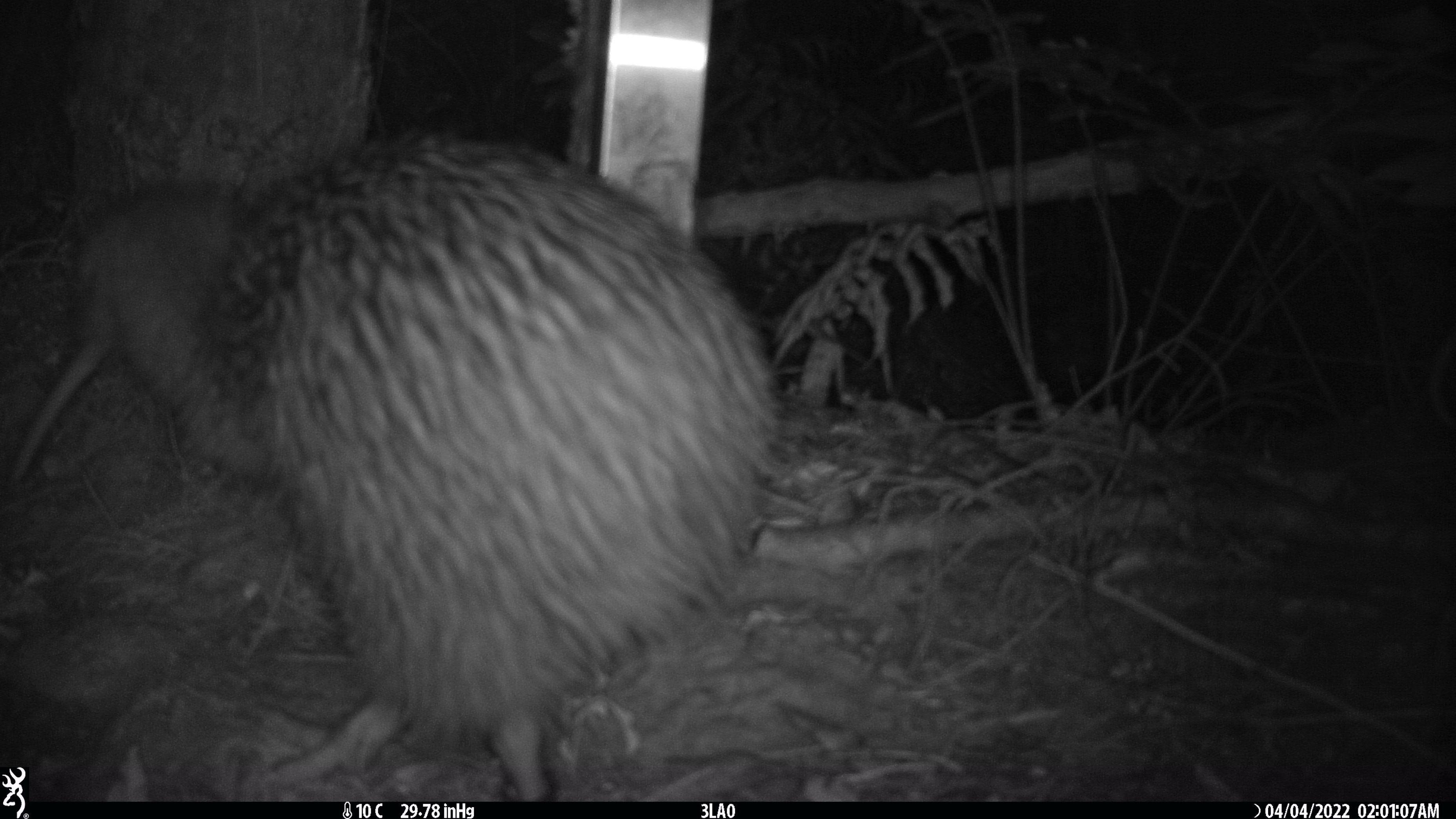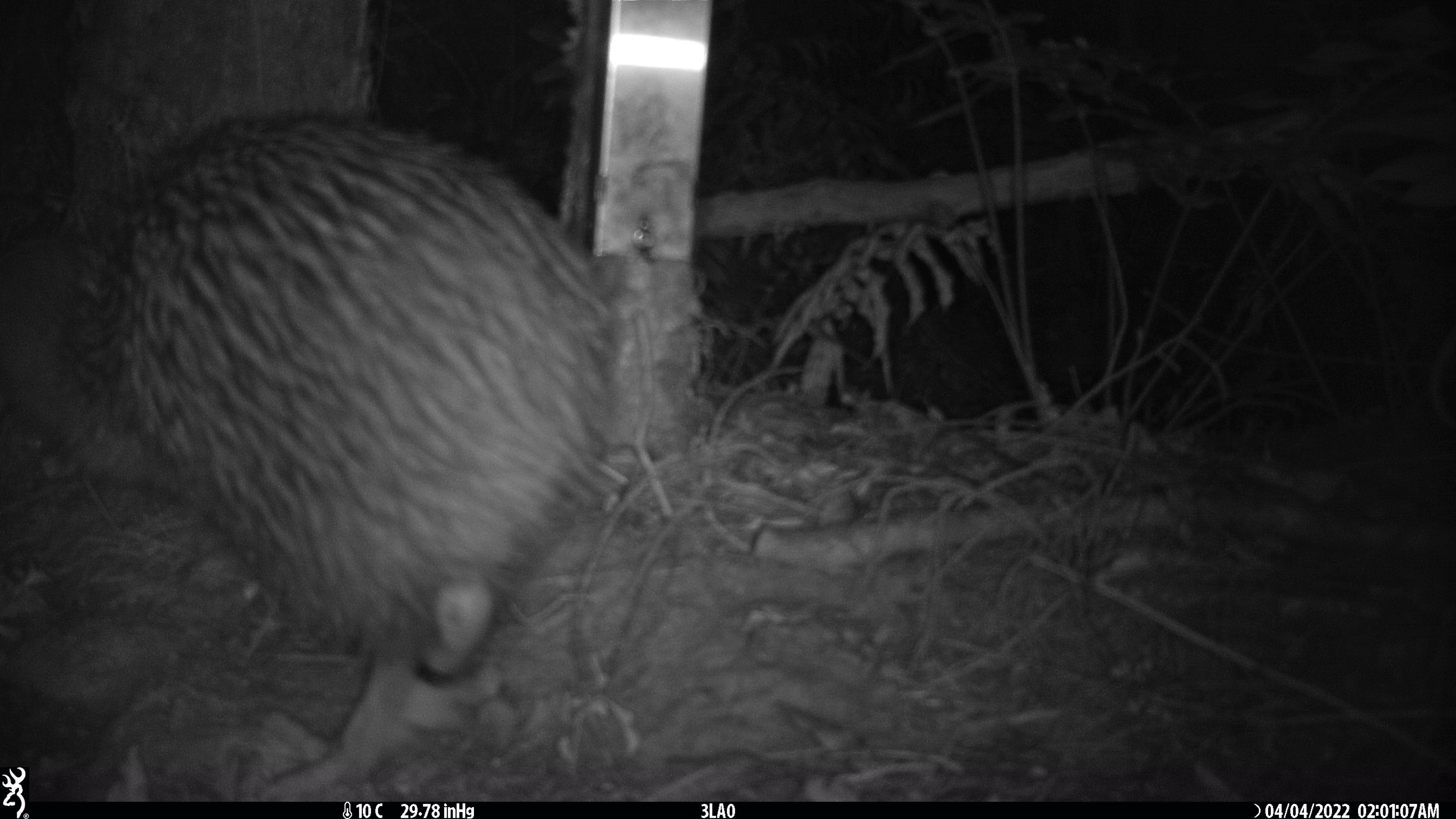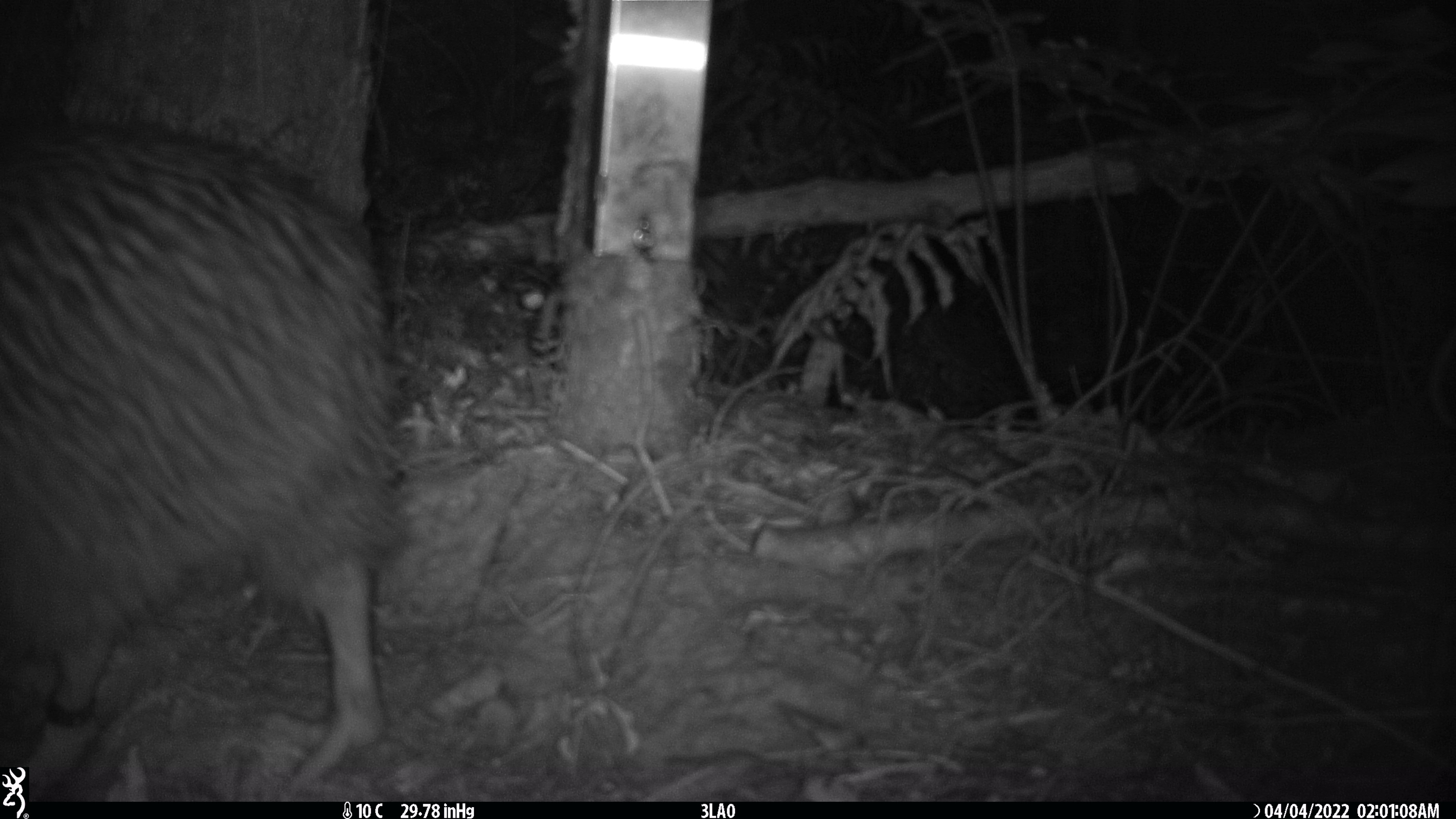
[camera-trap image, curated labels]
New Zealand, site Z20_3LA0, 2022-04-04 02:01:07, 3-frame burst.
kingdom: Animalia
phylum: Chordata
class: Aves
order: Apterygiformes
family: Apterygidae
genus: Apteryx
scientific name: Apteryx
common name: kiwi